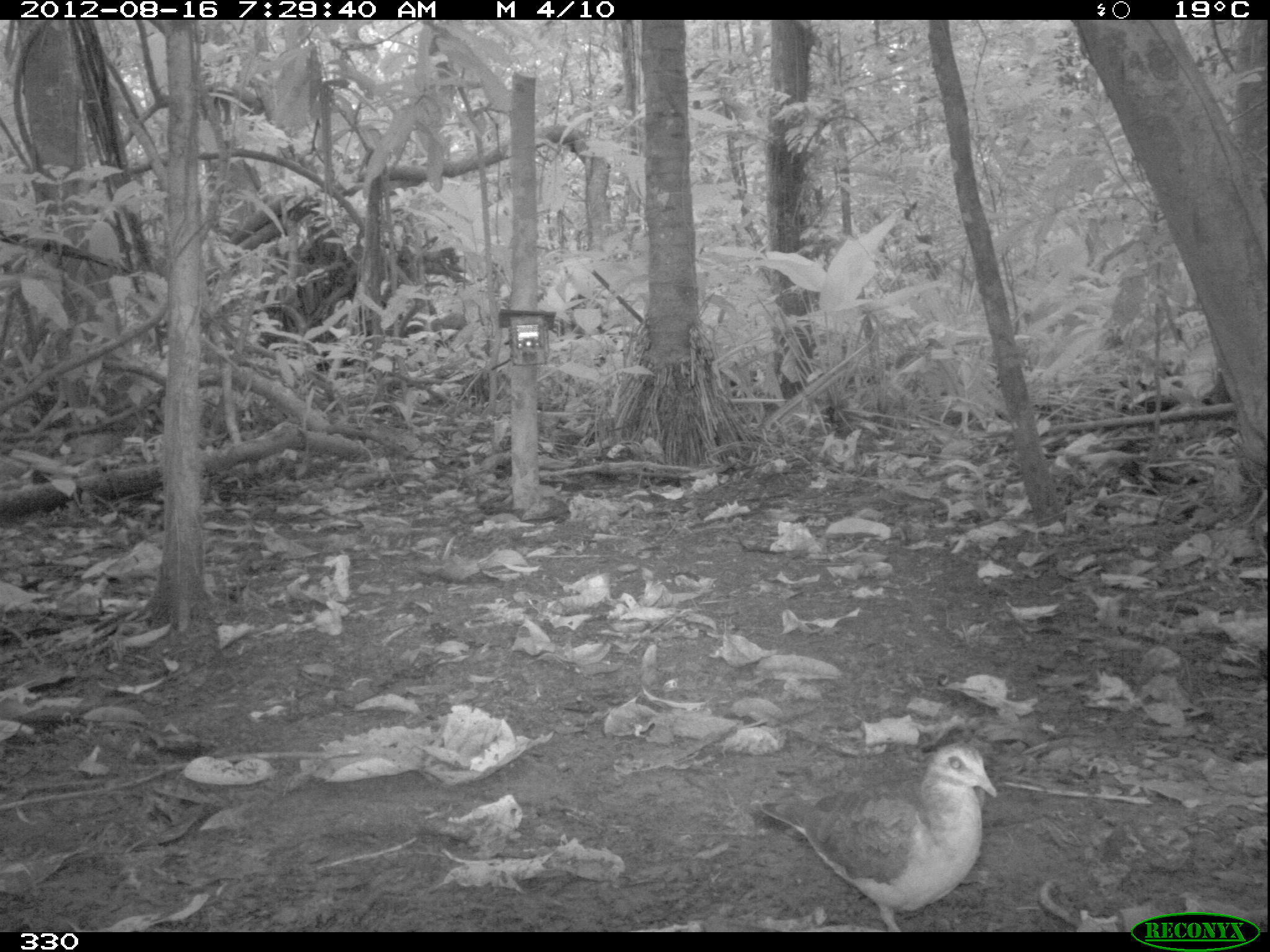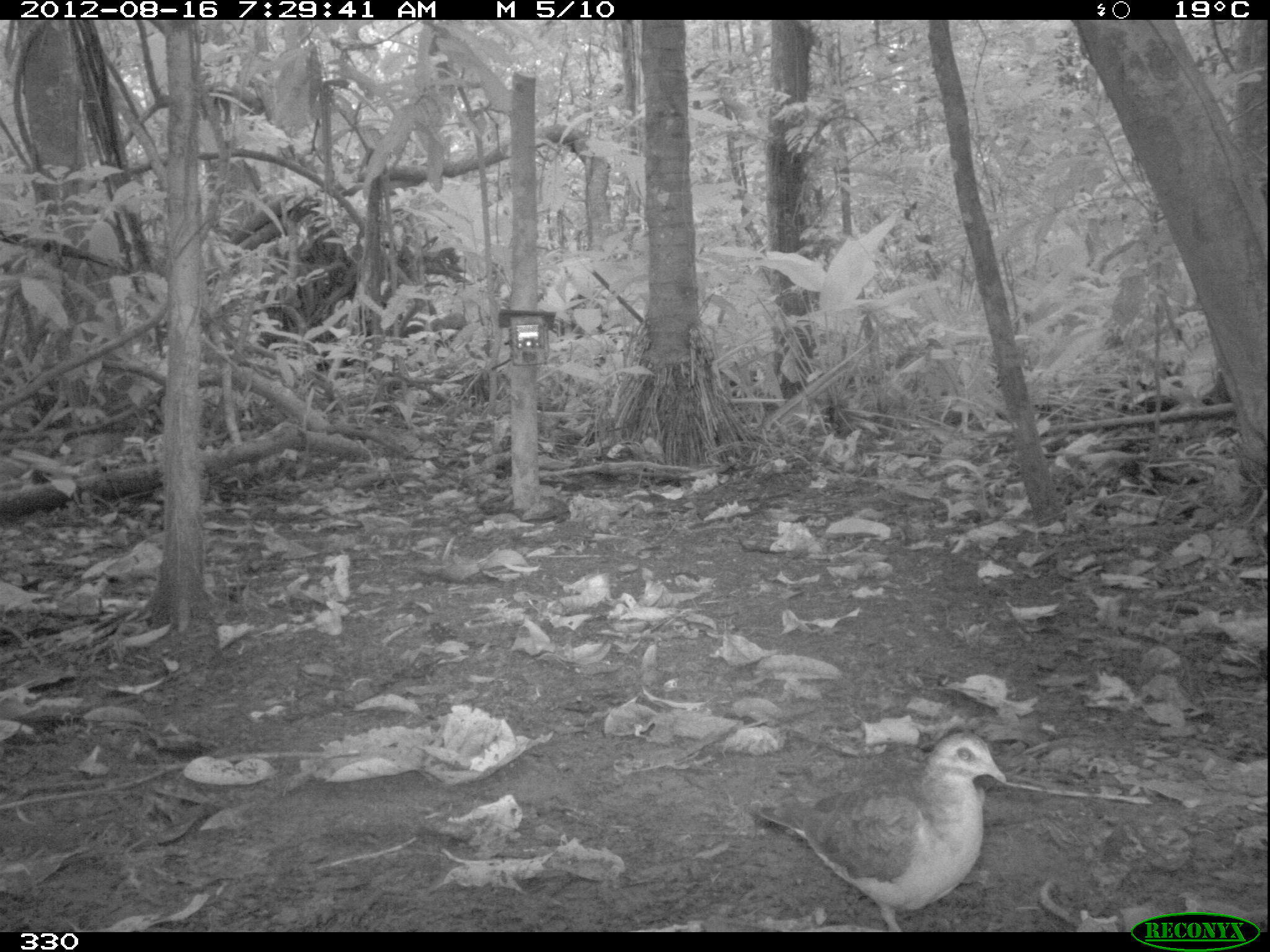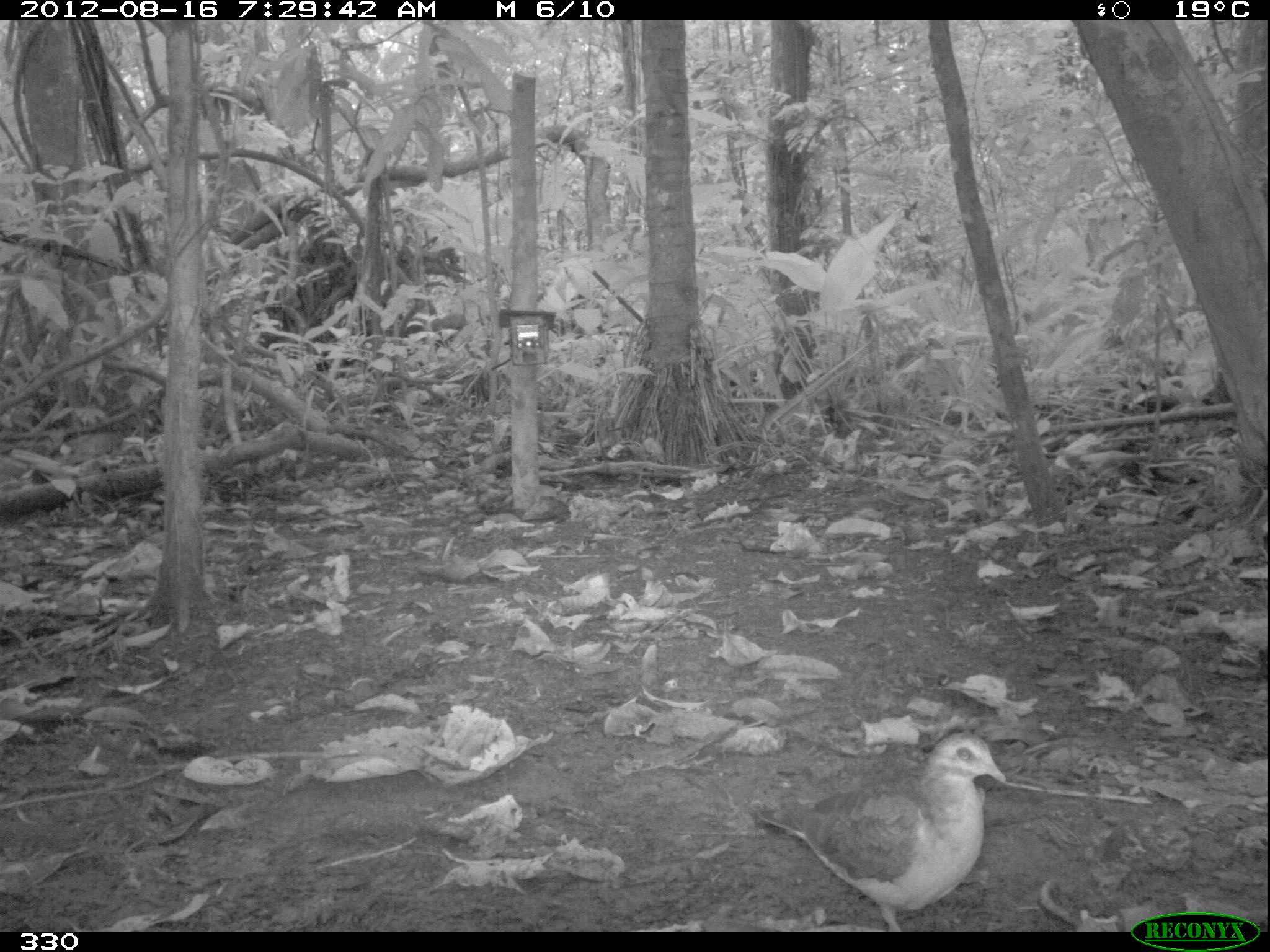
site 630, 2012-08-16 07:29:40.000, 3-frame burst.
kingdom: Animalia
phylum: Chordata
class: Aves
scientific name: Aves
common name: bird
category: unknown bird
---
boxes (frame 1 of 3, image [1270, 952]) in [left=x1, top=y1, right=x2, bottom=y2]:
unknown bird: [left=755, top=737, right=998, bottom=933]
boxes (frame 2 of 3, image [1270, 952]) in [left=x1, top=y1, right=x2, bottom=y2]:
unknown bird: [left=754, top=729, right=1008, bottom=932]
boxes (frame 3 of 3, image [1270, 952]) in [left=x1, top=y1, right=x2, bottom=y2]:
unknown bird: [left=749, top=728, right=1007, bottom=931]